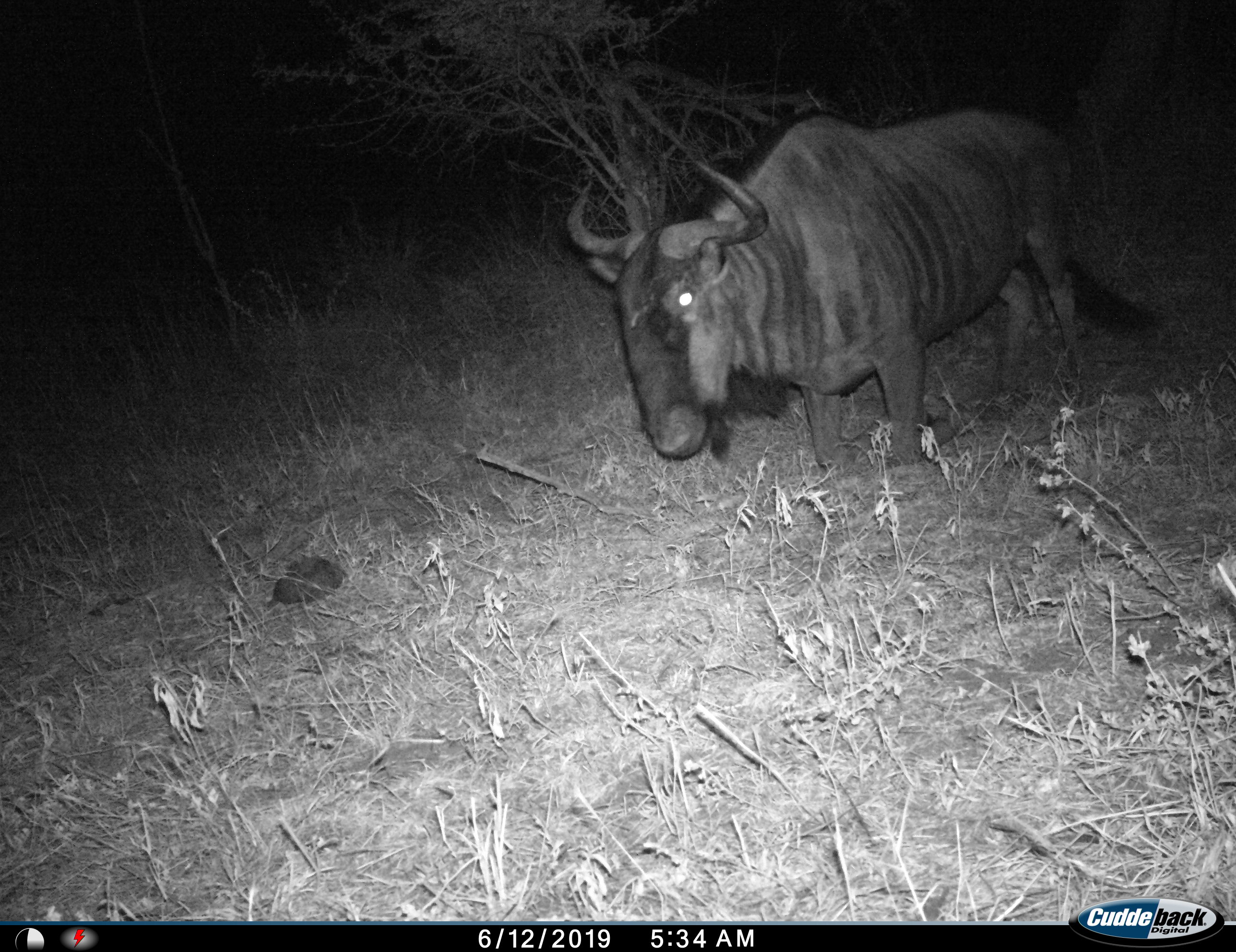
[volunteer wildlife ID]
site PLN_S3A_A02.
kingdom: Animalia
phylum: Chordata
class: Mammalia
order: Artiodactyla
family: Bovidae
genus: Connochaetes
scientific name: Connochaetes taurinus taurinus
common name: blue wildebeest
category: wildebeestblue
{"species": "wildebeestblue (blue wildebeest) (Connochaetes taurinus taurinus)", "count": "1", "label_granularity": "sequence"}